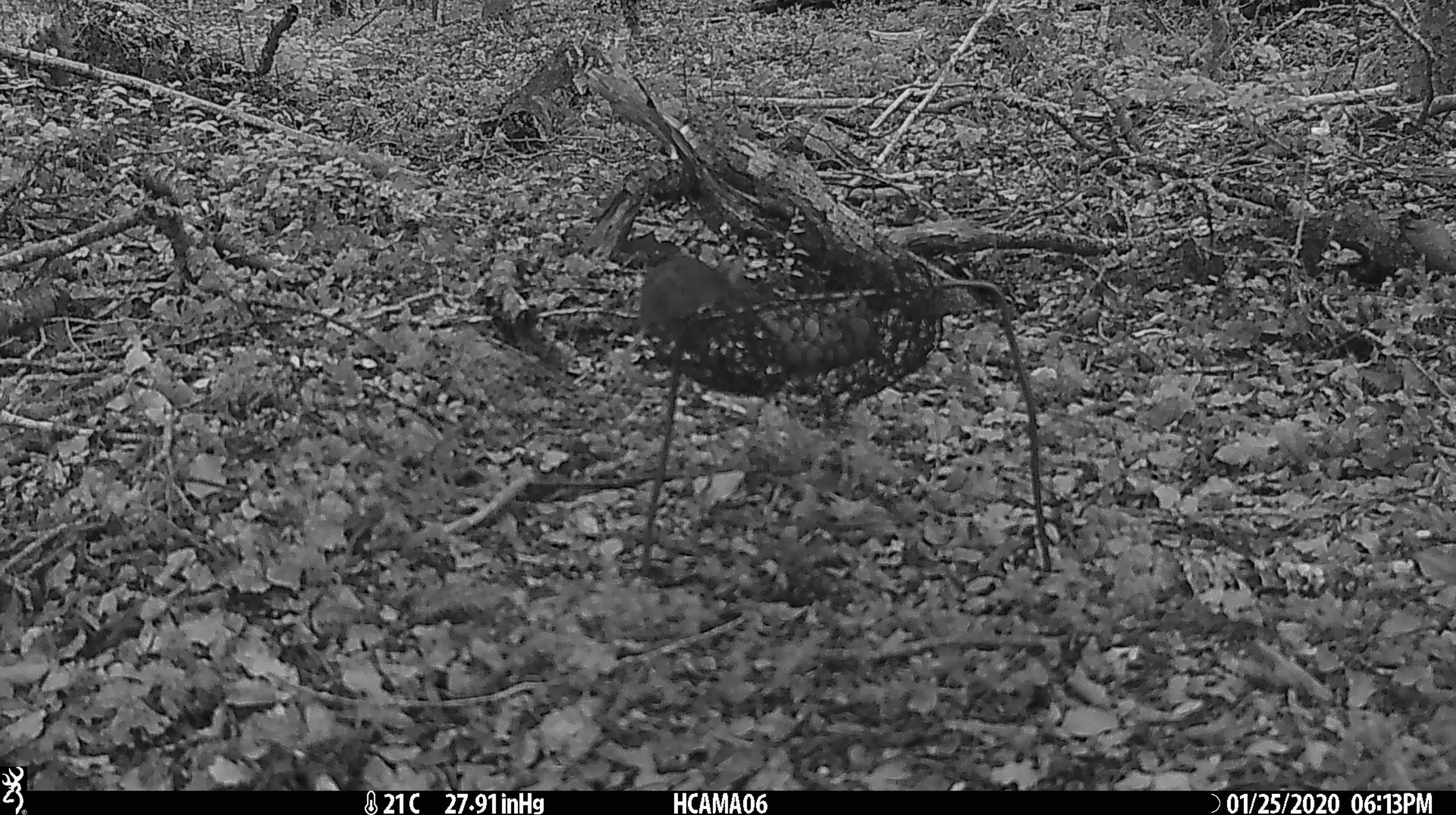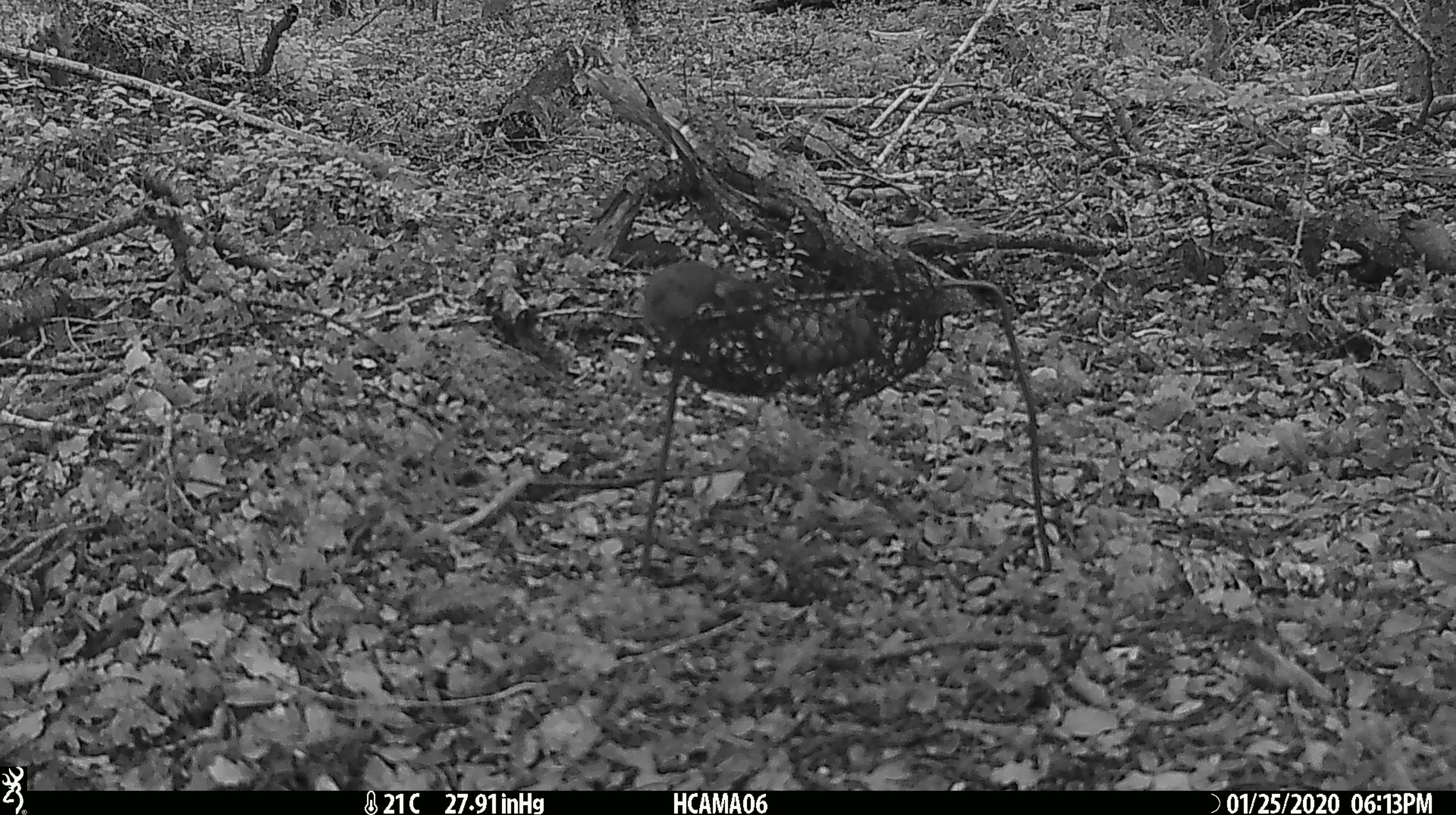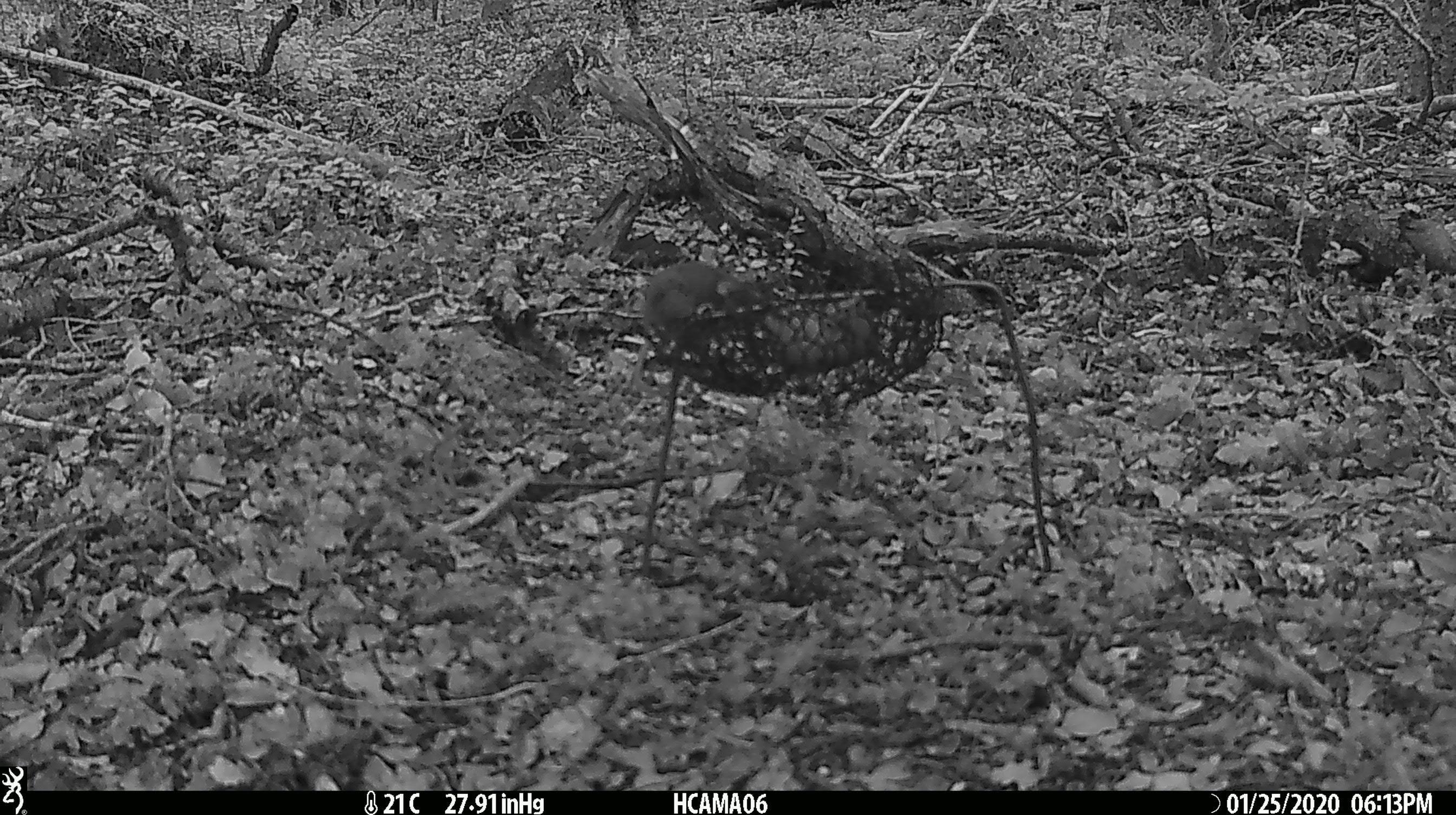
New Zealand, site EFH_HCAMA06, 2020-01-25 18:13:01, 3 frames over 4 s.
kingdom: Animalia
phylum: Chordata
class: Mammalia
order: Rodentia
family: Muridae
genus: Mus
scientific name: Mus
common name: mouse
Mouse (Mus).